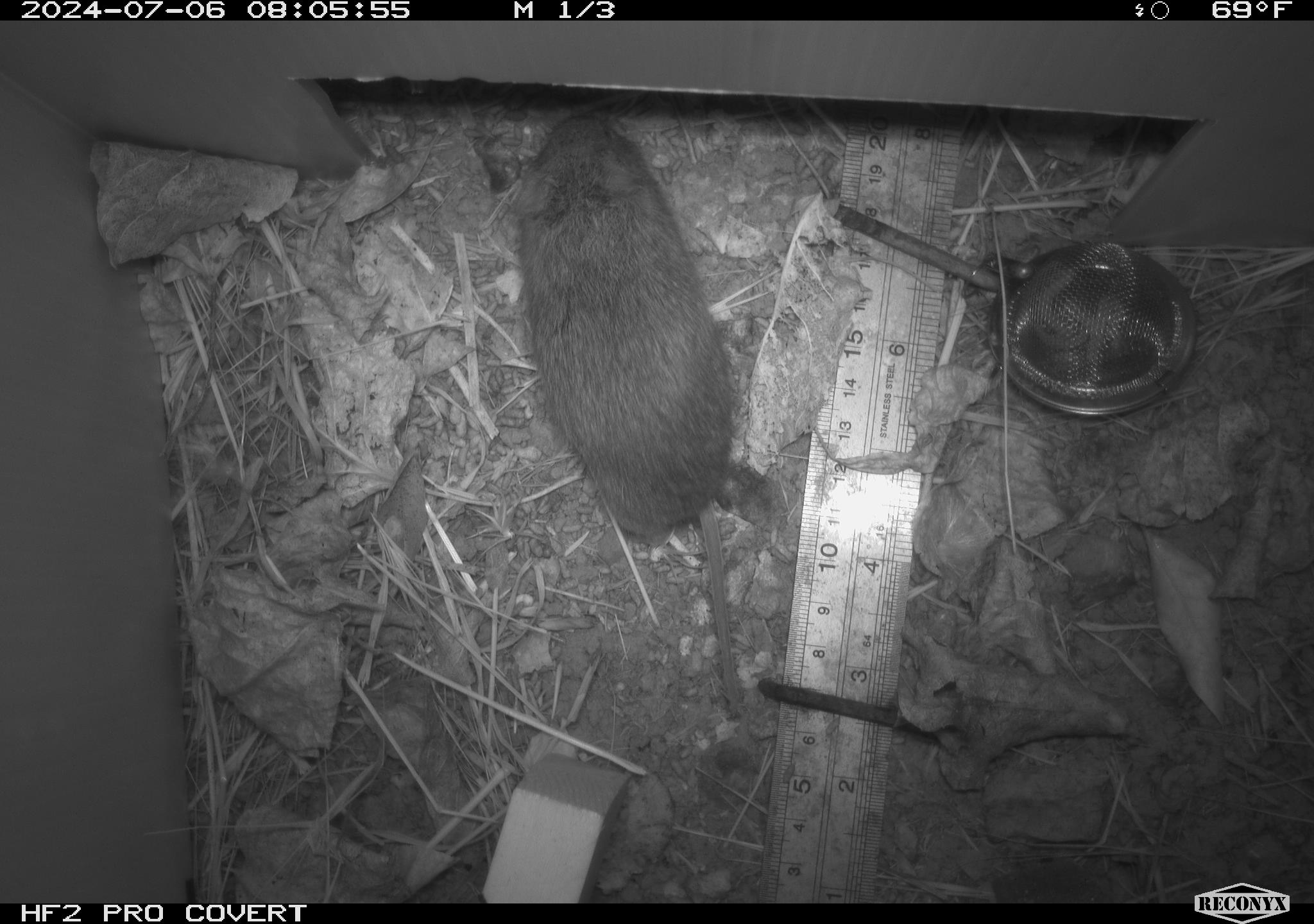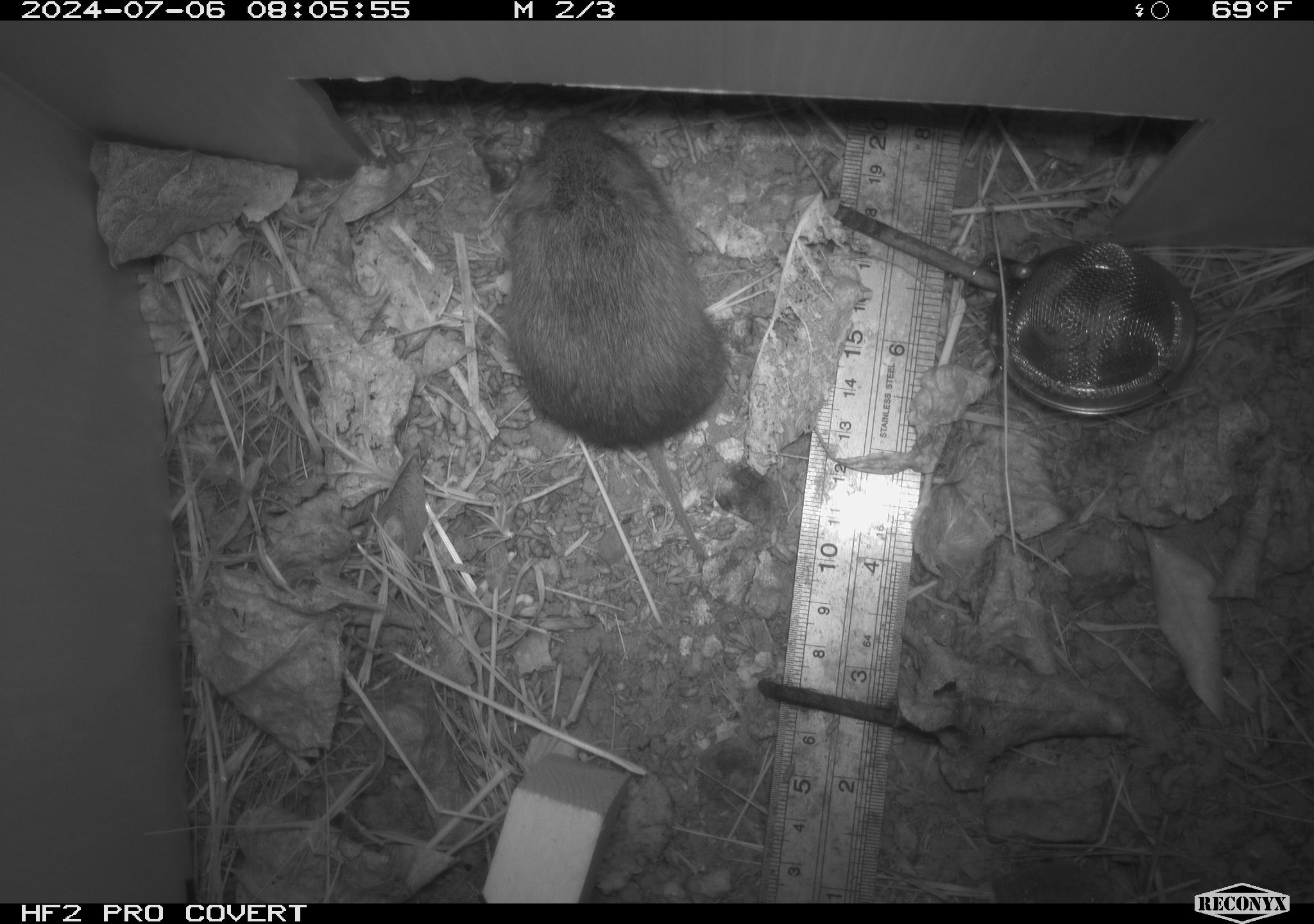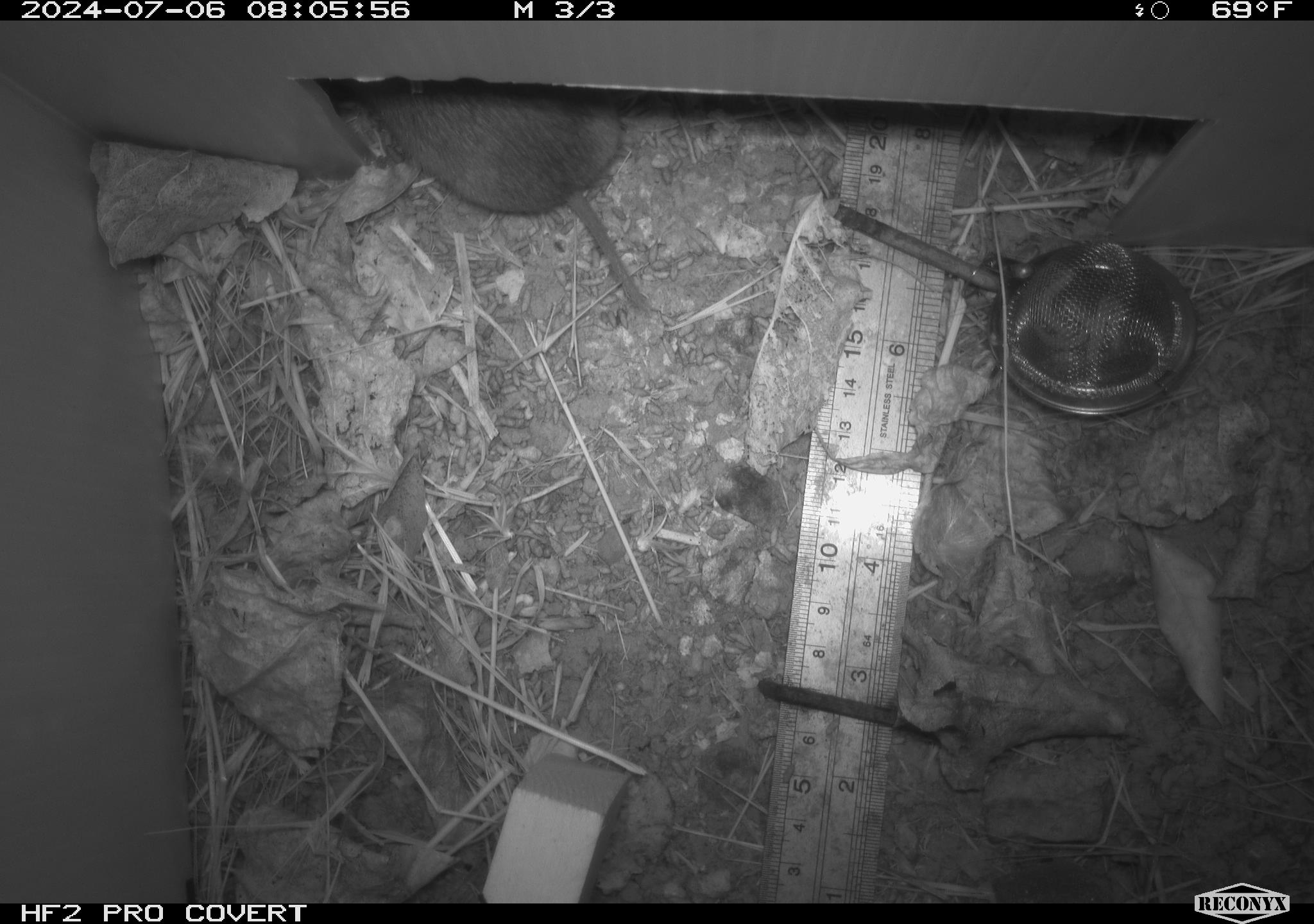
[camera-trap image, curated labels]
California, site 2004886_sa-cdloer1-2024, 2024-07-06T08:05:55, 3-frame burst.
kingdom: Animalia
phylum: Chordata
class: Mammalia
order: Rodentia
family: Cricetidae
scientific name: Arvicolinae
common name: voles, lemmings, and muskrats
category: arvicolinae subfamily